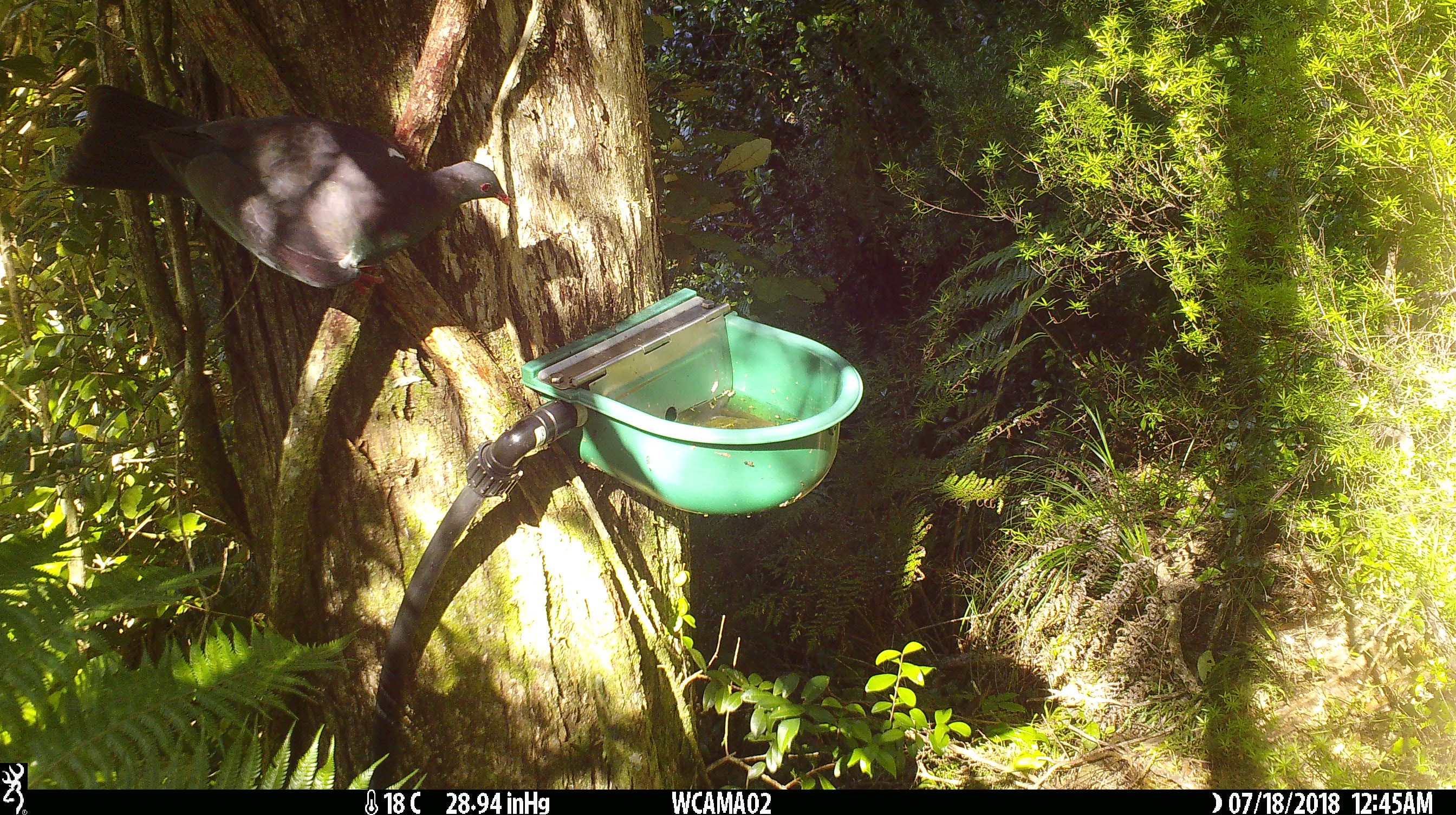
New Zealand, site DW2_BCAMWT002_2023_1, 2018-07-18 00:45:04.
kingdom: Animalia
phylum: Chordata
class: Aves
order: Columbiformes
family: Columbidae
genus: Hemiphaga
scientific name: Hemiphaga novaeseelandiae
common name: new zealand pigeon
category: kereru